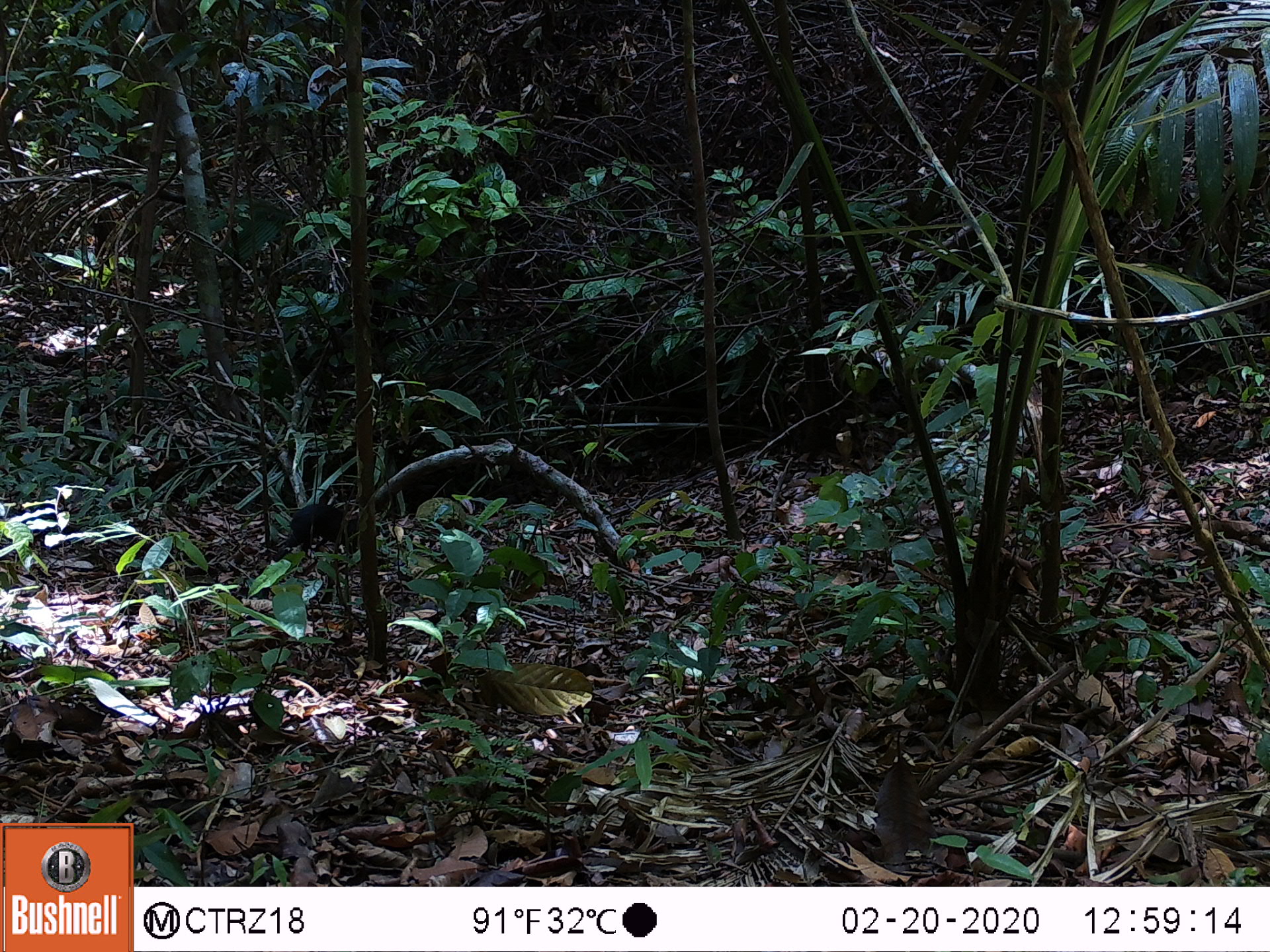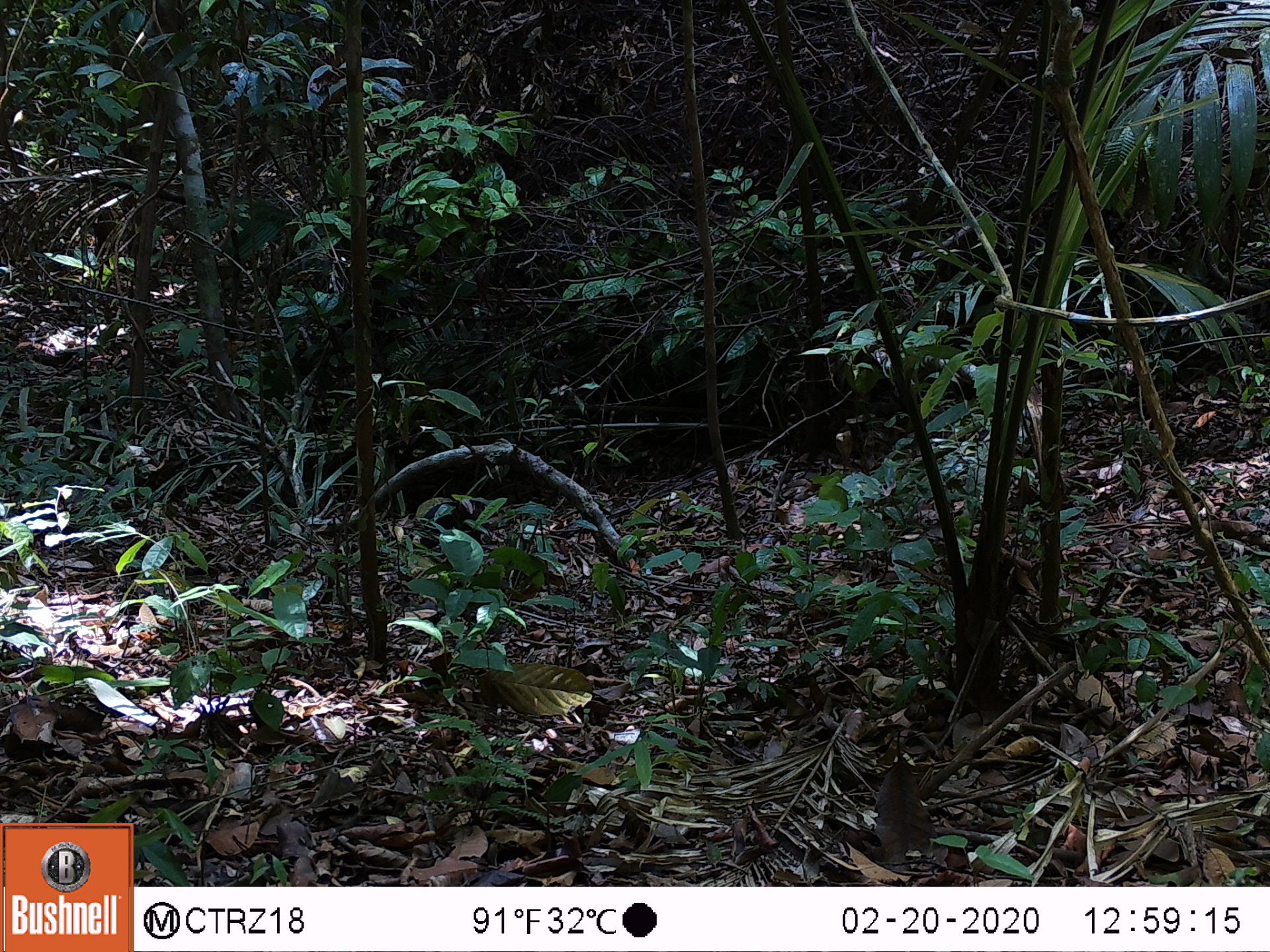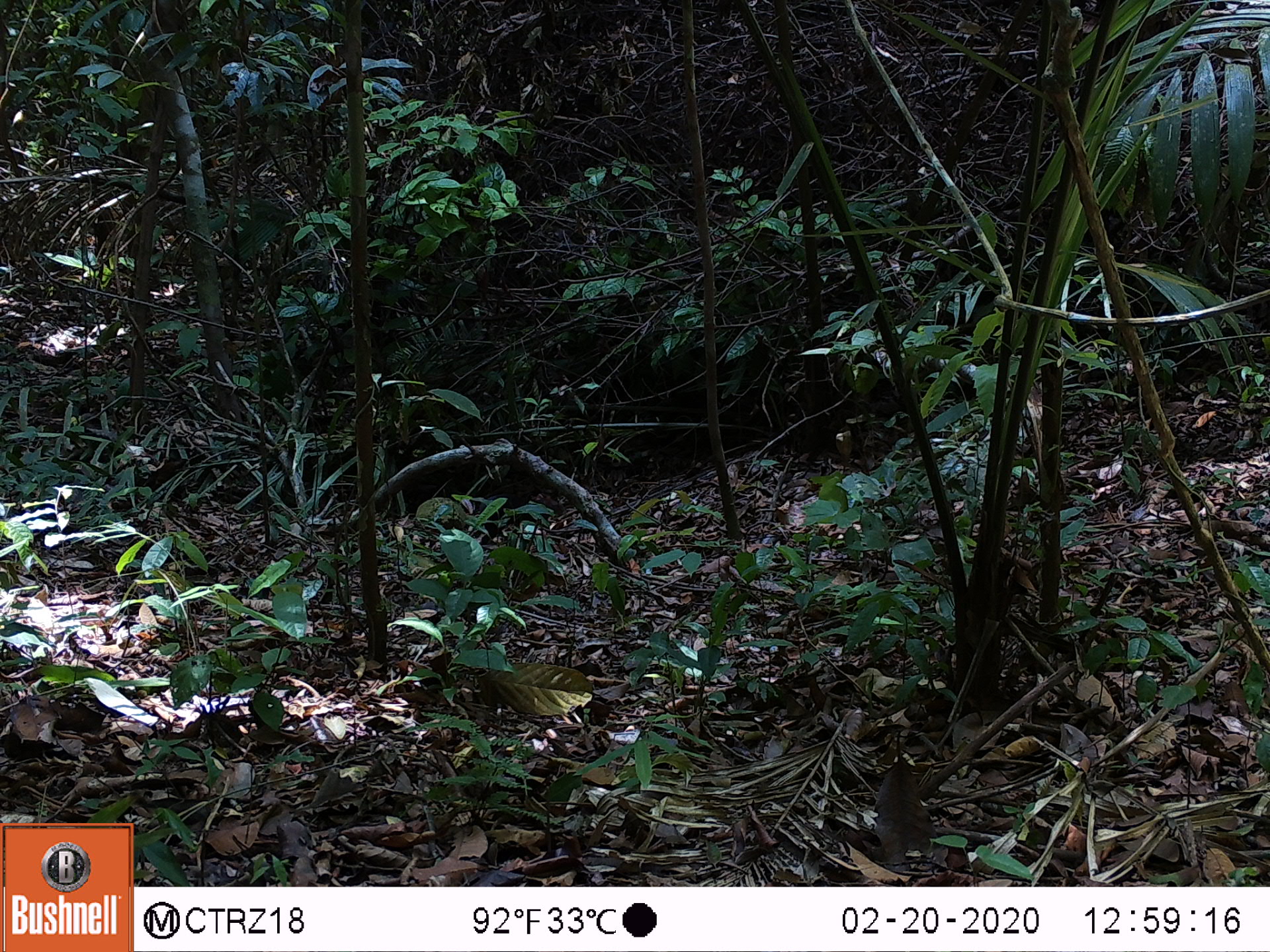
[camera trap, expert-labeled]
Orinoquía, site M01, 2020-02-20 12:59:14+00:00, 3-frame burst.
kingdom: Animalia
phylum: Chordata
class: Mammalia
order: Rodentia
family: Dasyproctidae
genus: Dasyprocta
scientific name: Dasyprocta fuliginosa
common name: black agouti